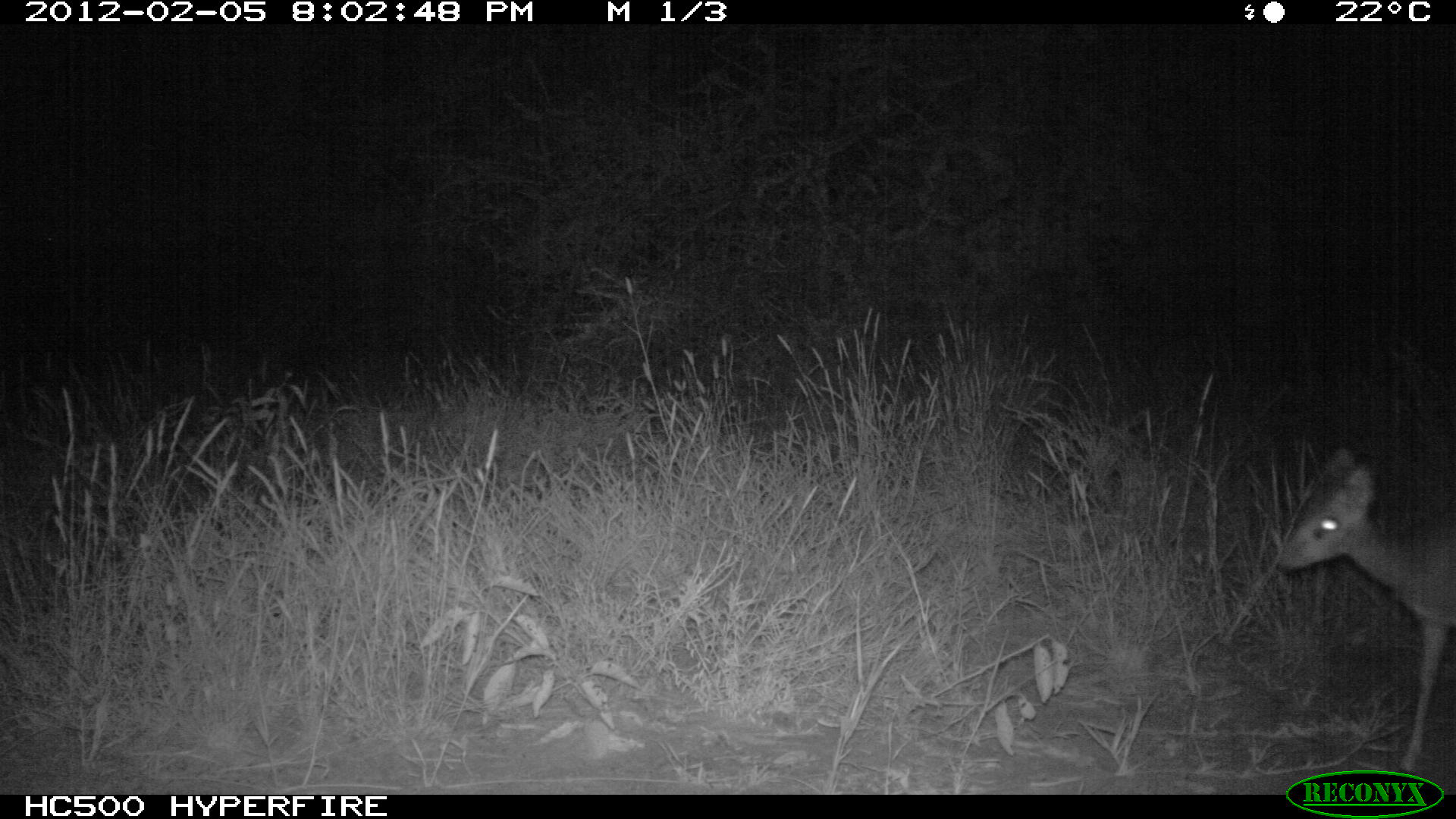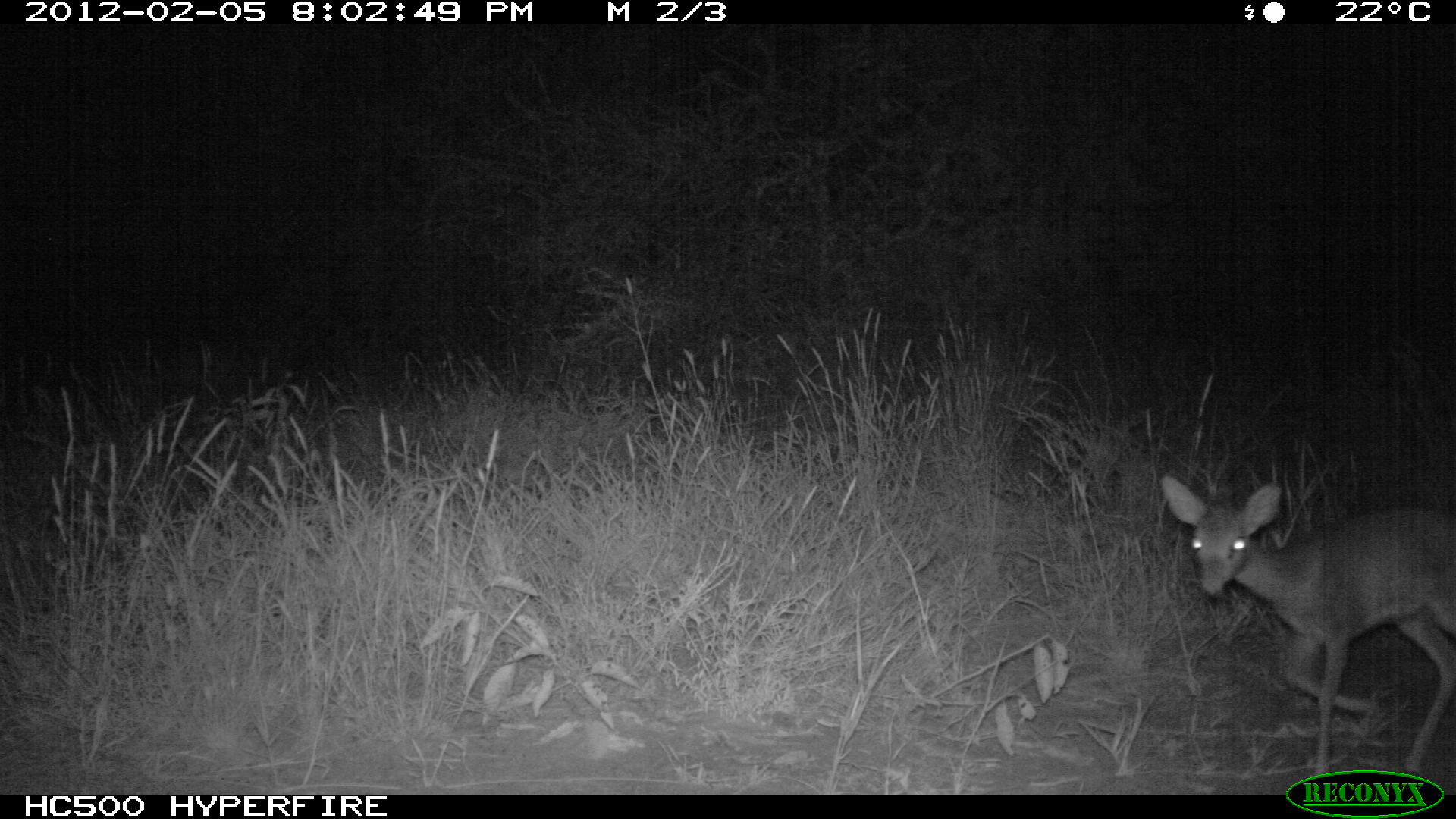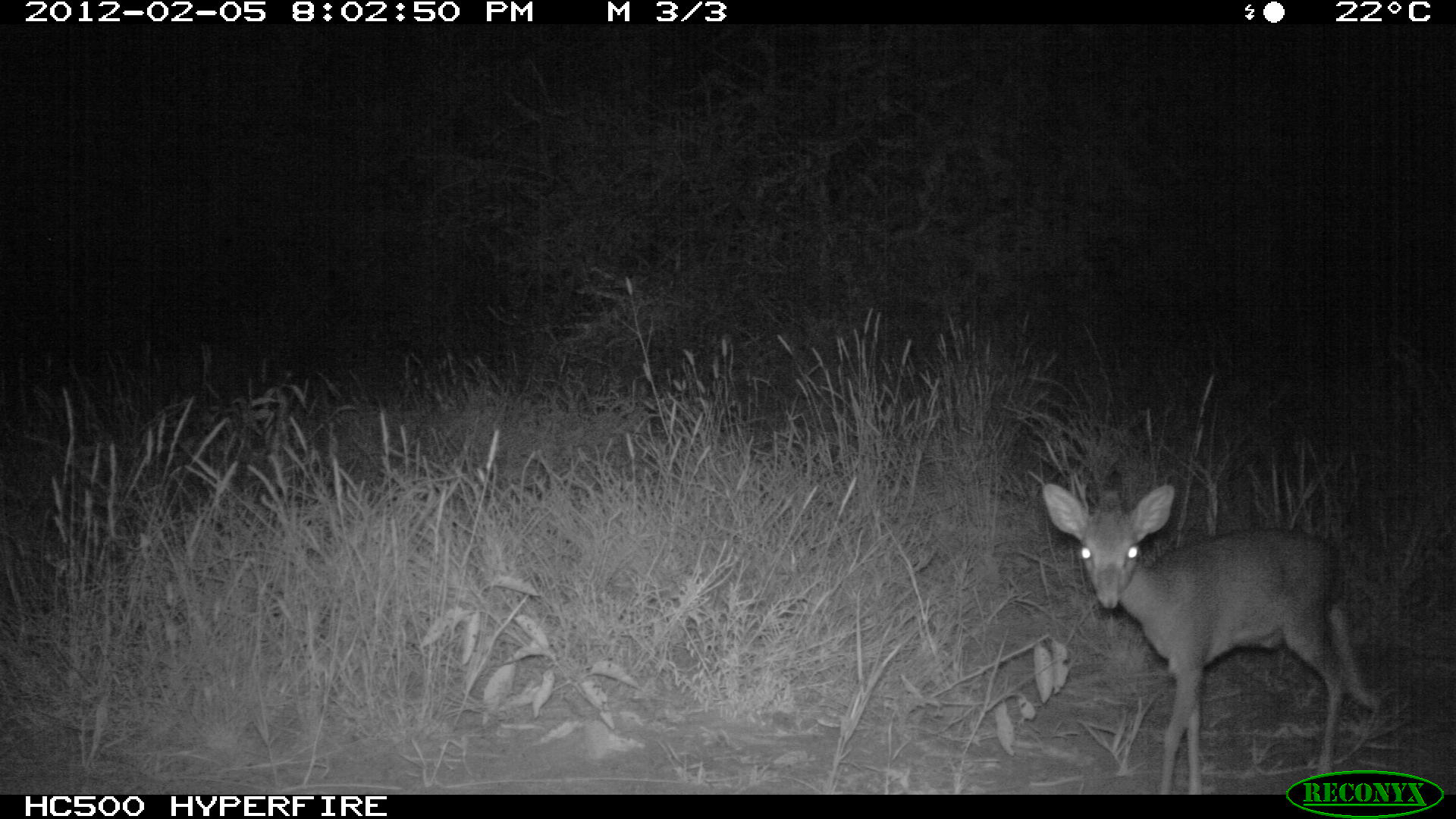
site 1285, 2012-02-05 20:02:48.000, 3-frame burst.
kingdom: Animalia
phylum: Chordata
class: Mammalia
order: Artiodactyla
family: Bovidae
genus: Madoqua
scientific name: Madoqua guentheri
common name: günther's dik-dik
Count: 1.